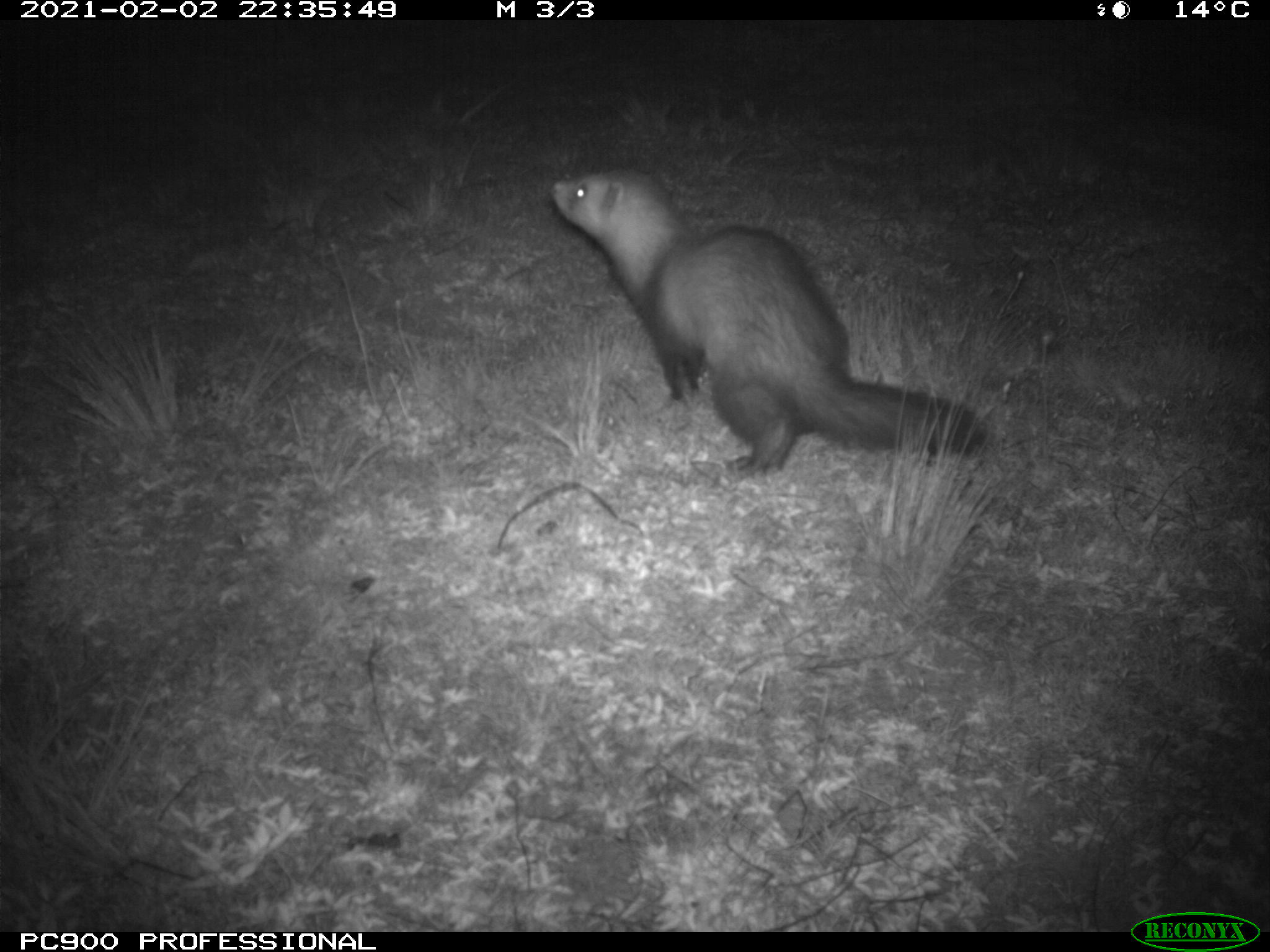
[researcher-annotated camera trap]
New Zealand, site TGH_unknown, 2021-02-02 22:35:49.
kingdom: Animalia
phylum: Chordata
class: Mammalia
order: Carnivora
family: Mustelidae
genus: Mustela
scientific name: Mustela furo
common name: ferret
Ferret (Mustela furo).